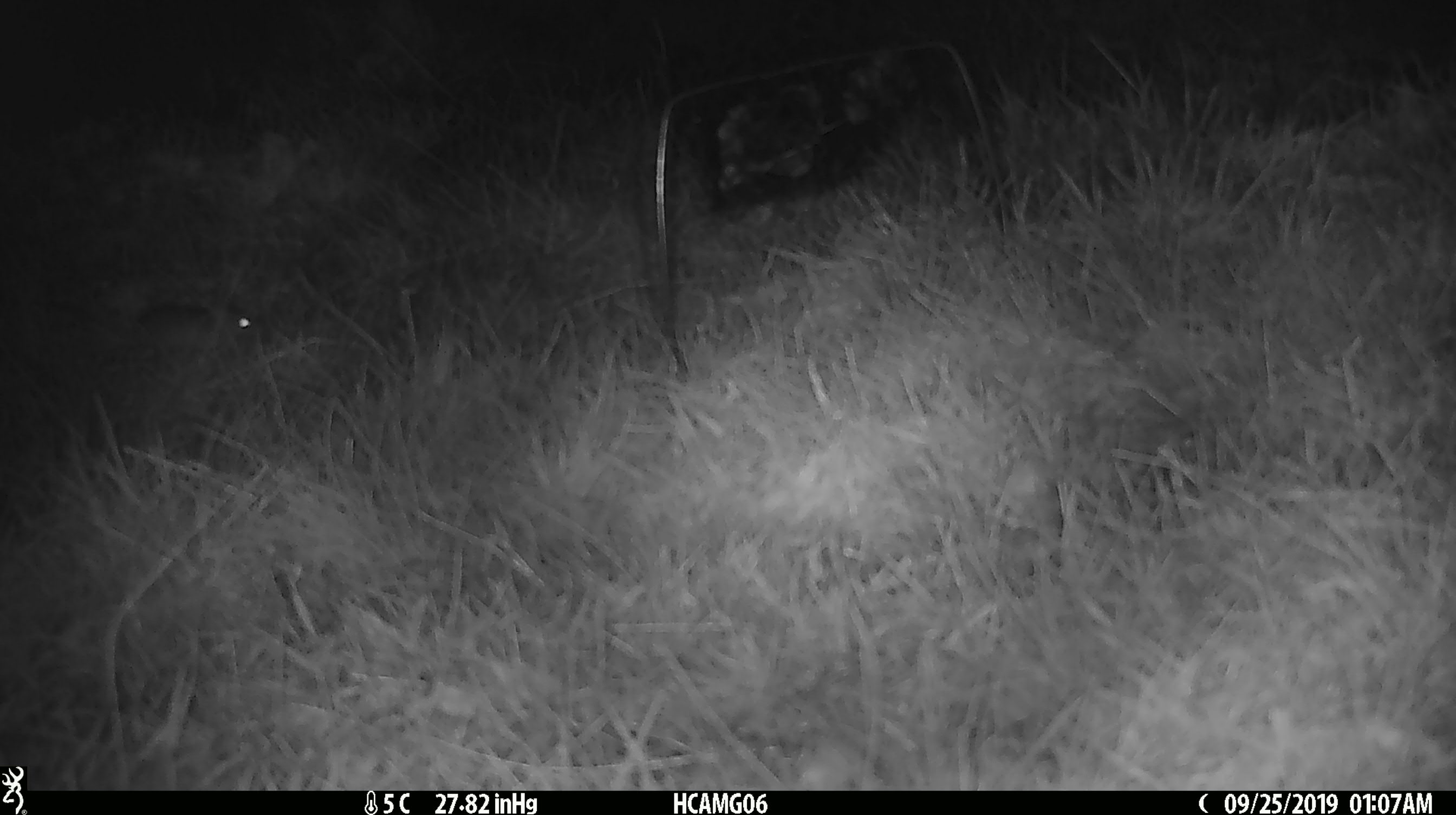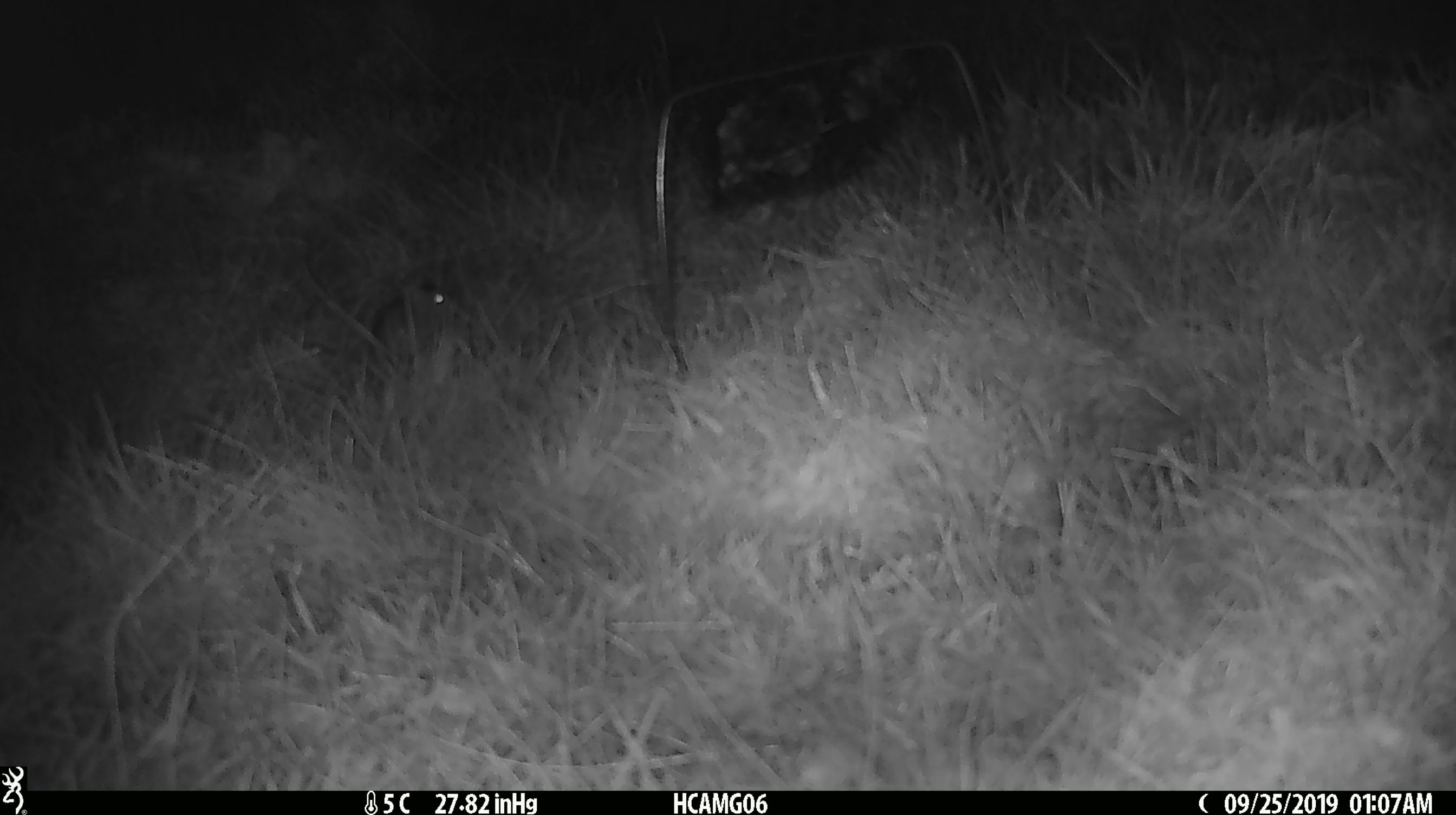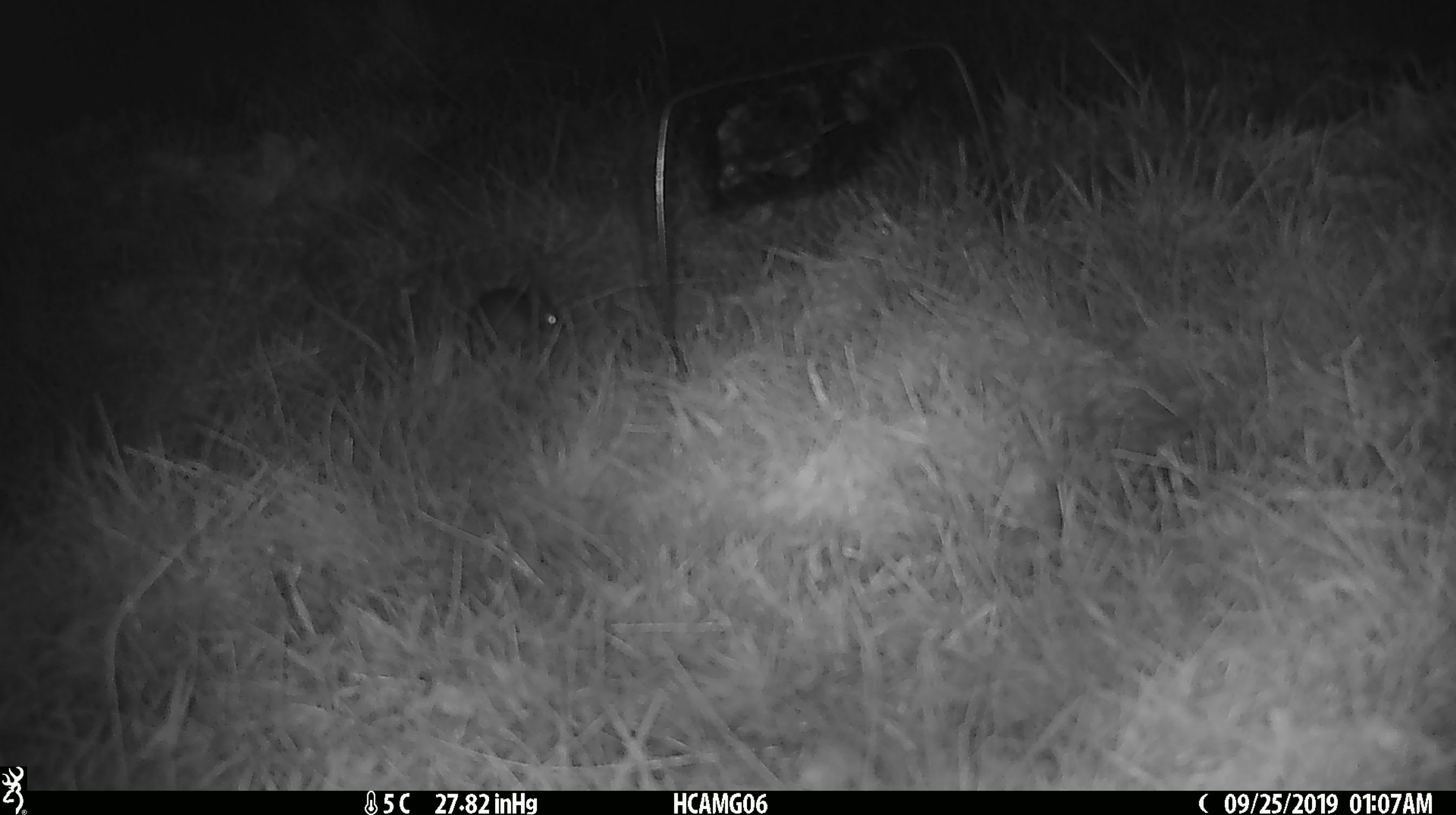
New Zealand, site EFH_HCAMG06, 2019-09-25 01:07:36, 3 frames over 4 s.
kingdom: Animalia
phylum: Chordata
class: Mammalia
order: Rodentia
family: Muridae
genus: Mus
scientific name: Mus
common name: mouse